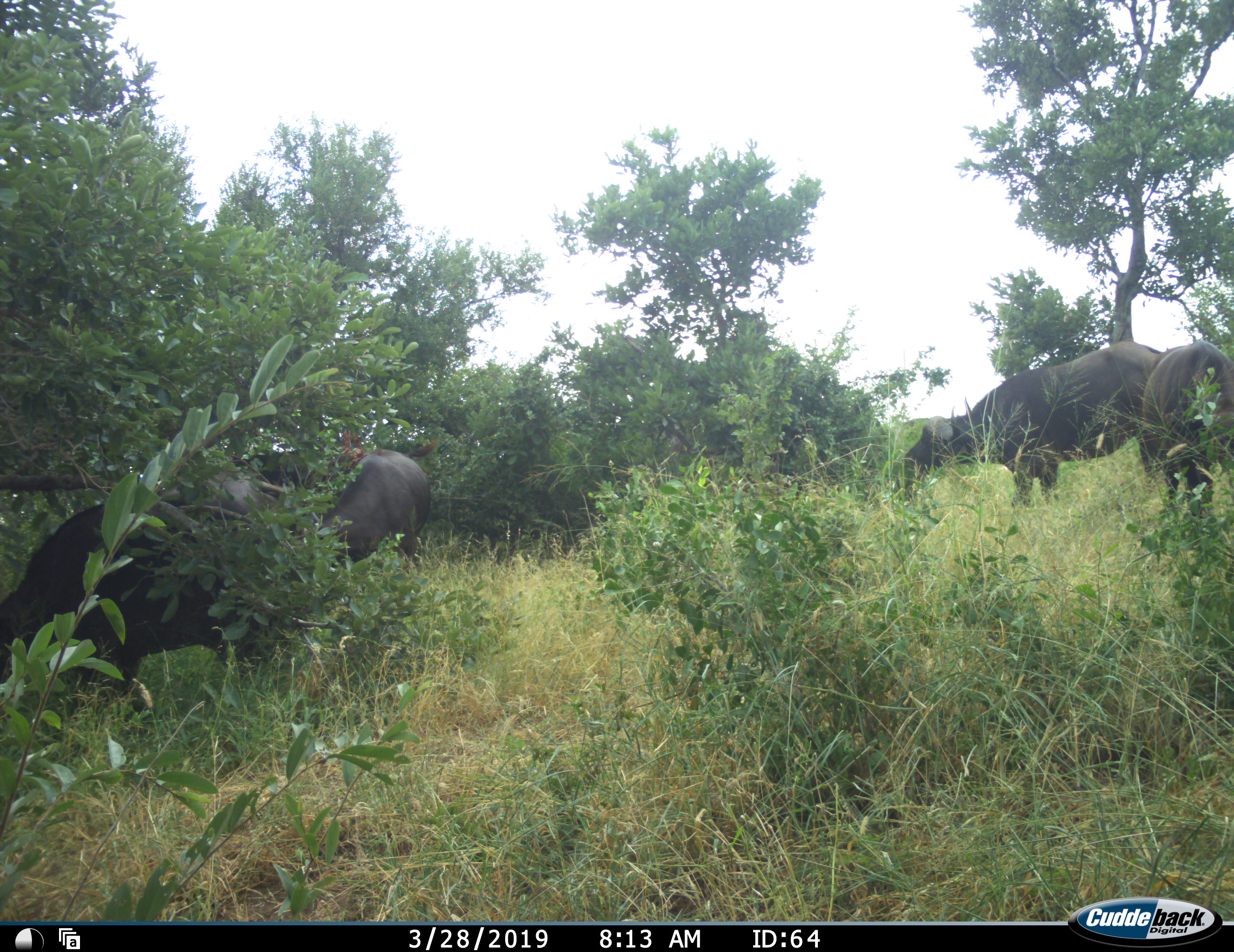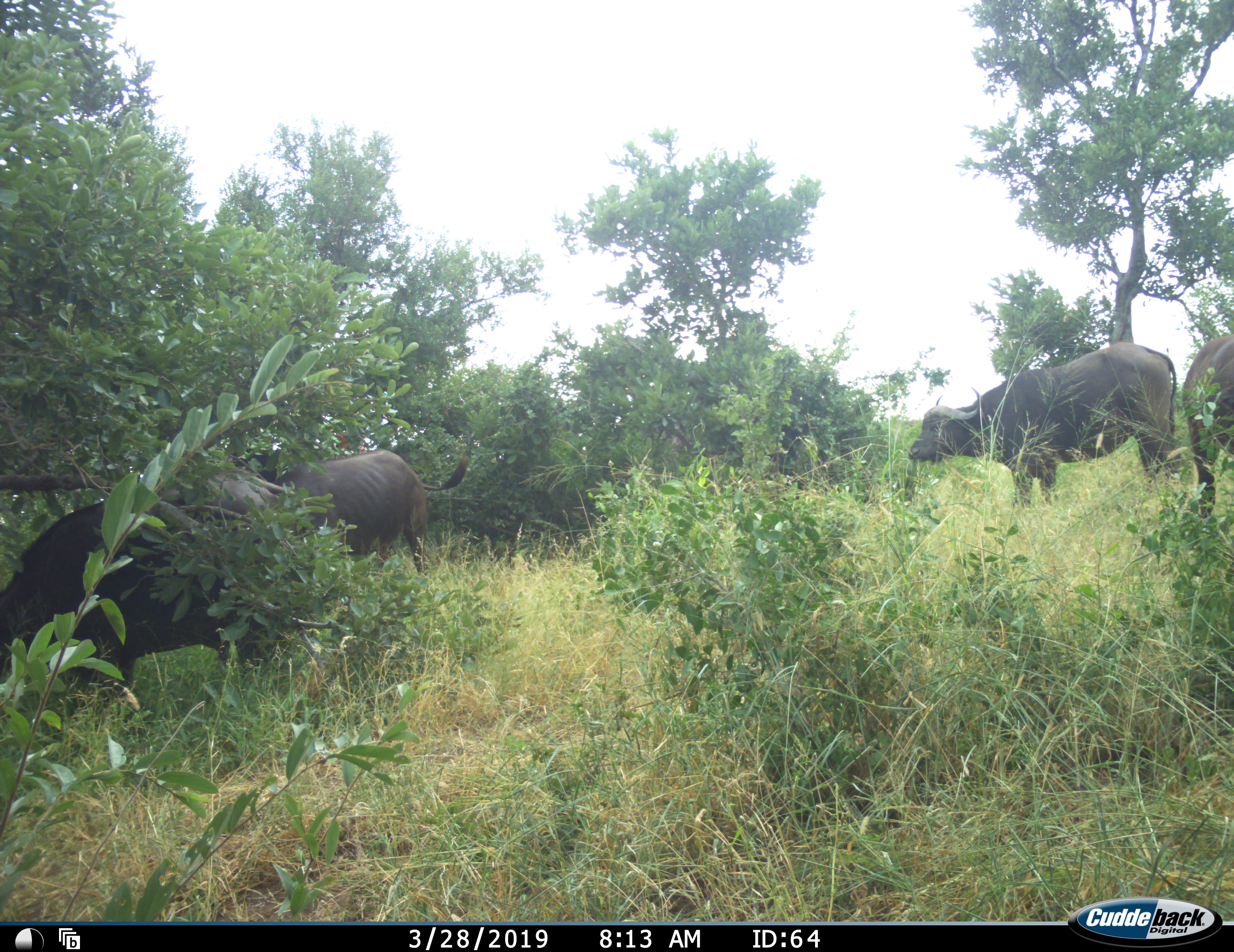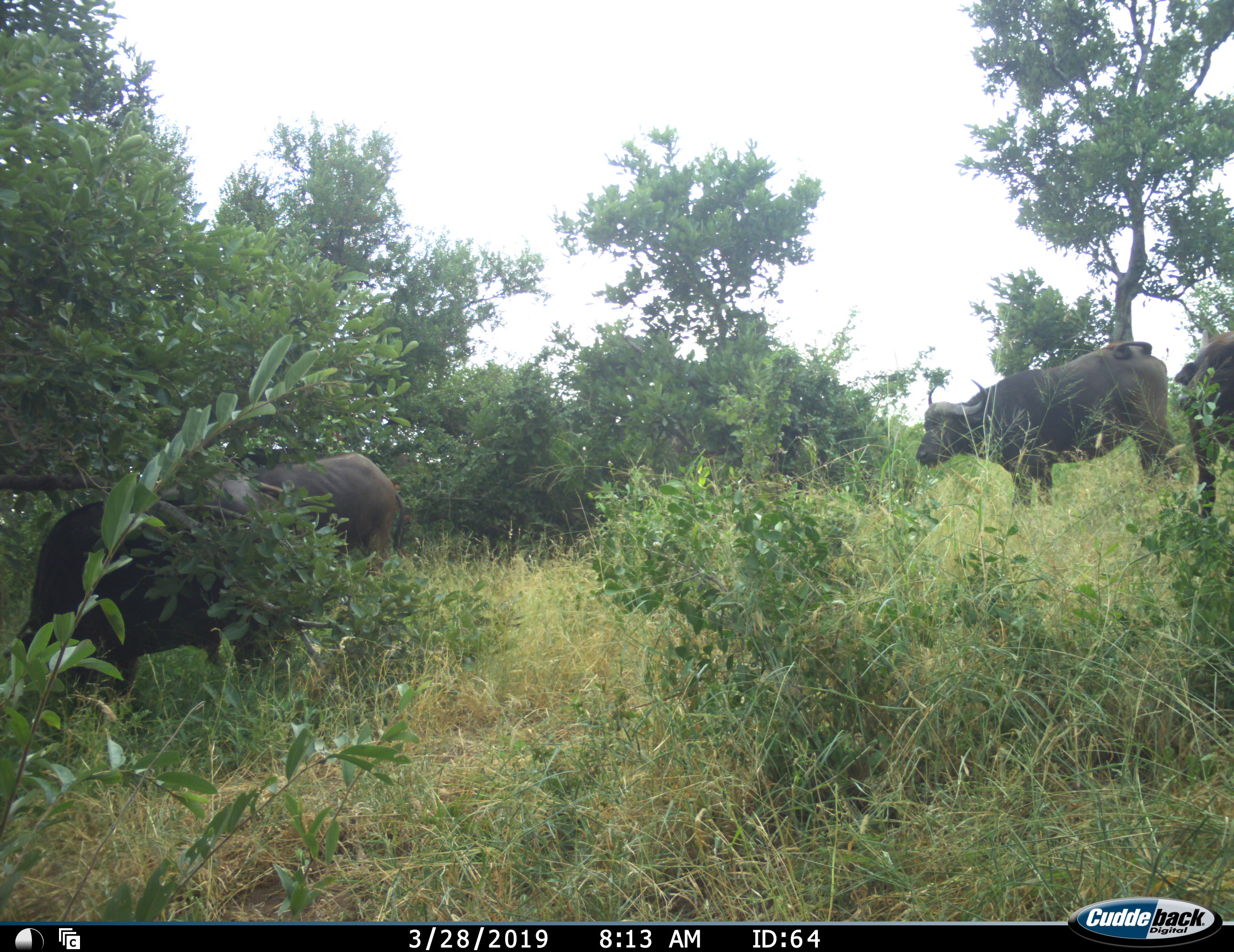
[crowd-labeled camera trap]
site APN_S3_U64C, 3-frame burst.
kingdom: Animalia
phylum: Chordata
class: Mammalia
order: Artiodactyla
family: Bovidae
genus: Syncerus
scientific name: Syncerus caffer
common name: african buffalo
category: buffalo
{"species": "buffalo (african buffalo) (Syncerus caffer)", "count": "4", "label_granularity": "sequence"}